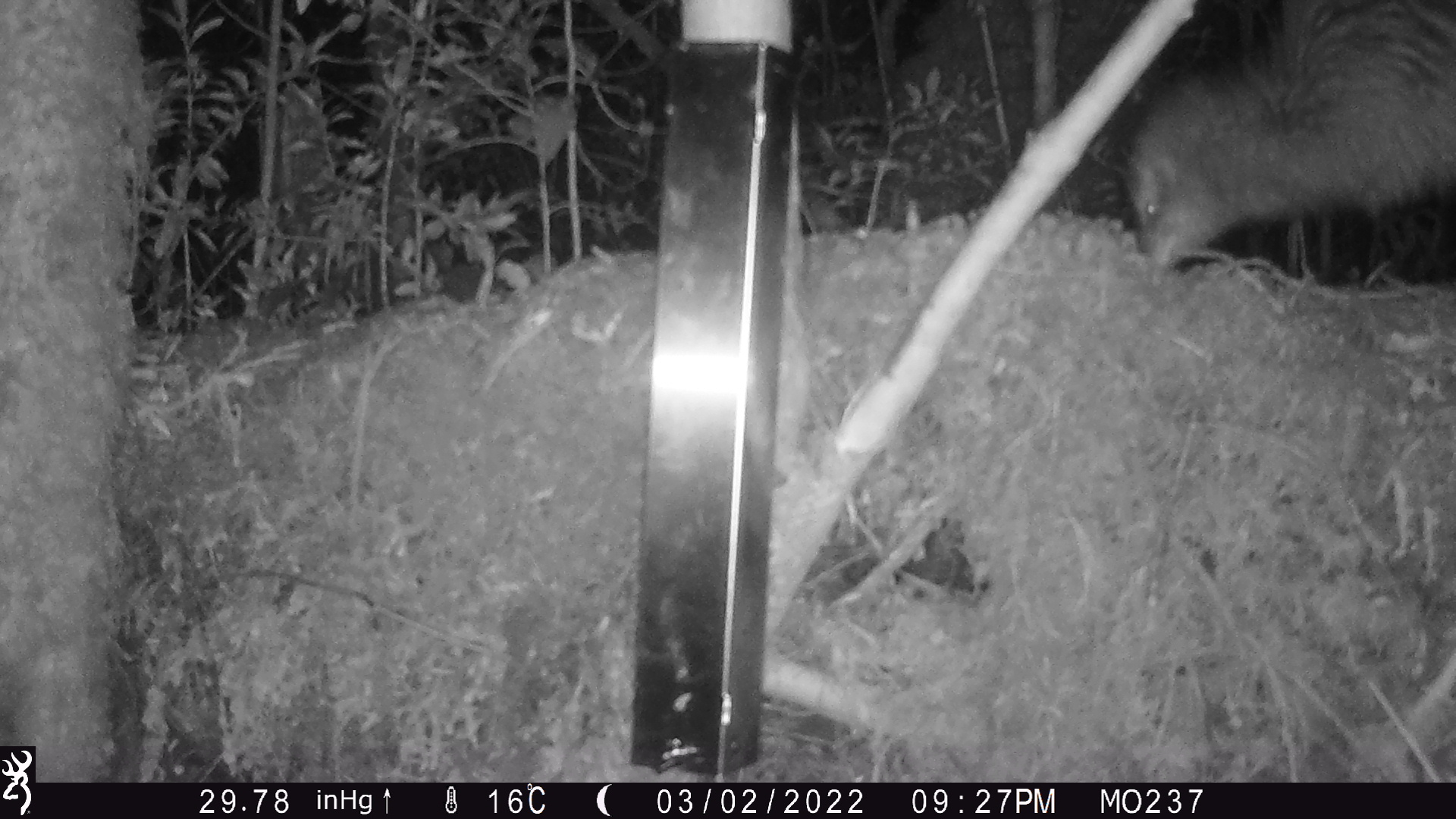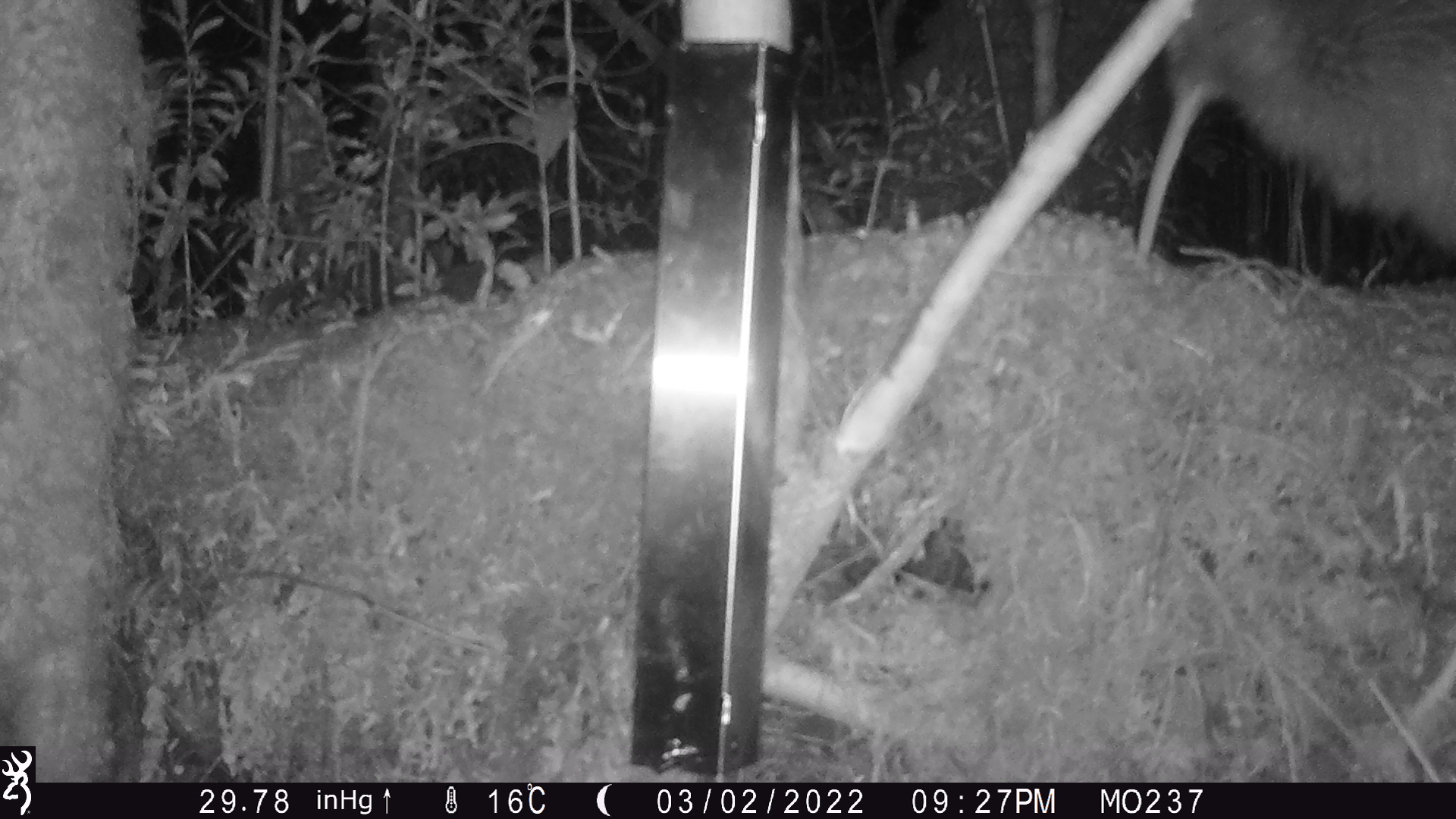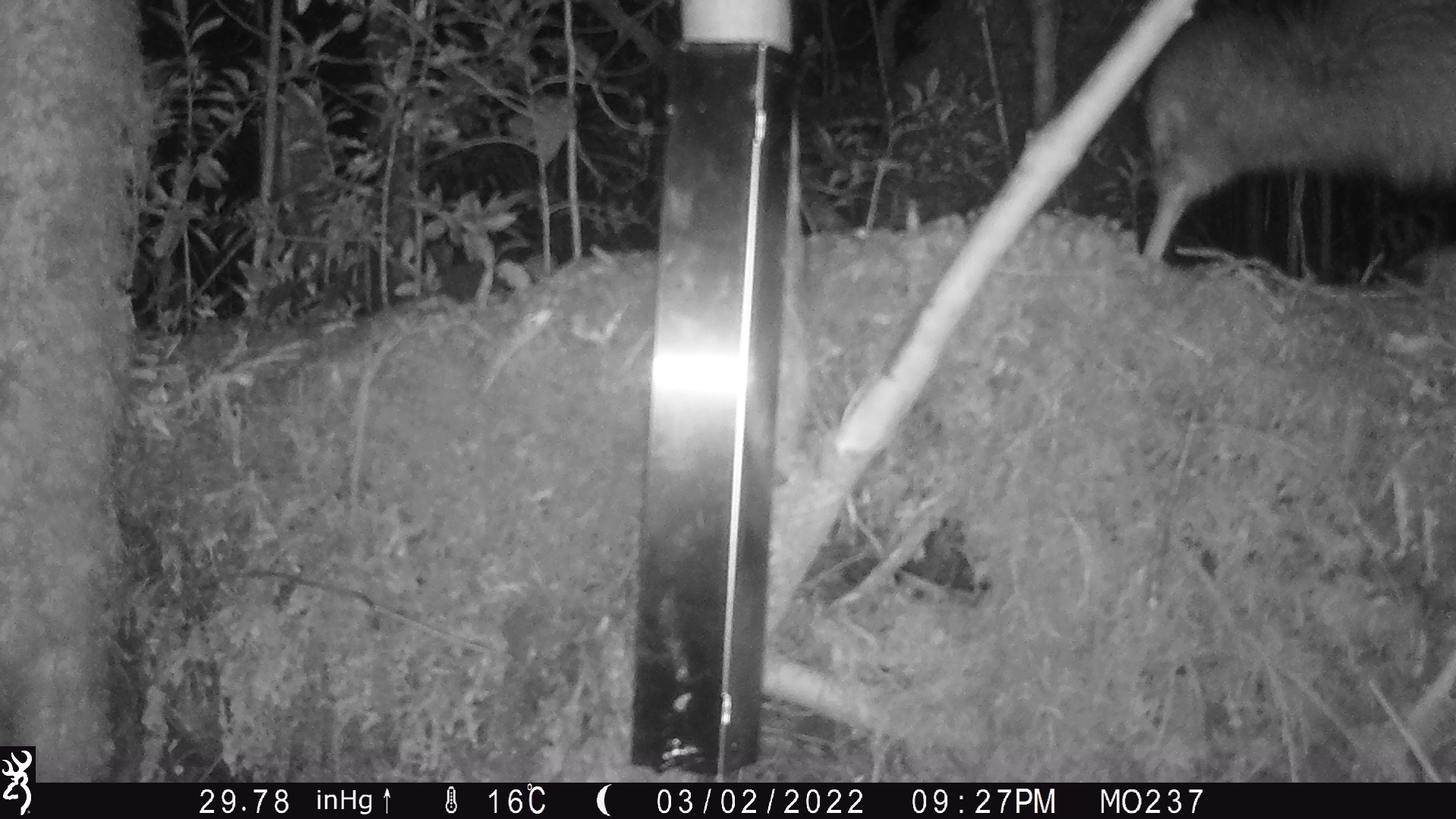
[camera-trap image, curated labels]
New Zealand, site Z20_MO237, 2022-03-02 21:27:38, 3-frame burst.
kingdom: Animalia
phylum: Chordata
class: Aves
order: Apterygiformes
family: Apterygidae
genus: Apteryx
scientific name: Apteryx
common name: kiwi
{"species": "kiwi (Apteryx)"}